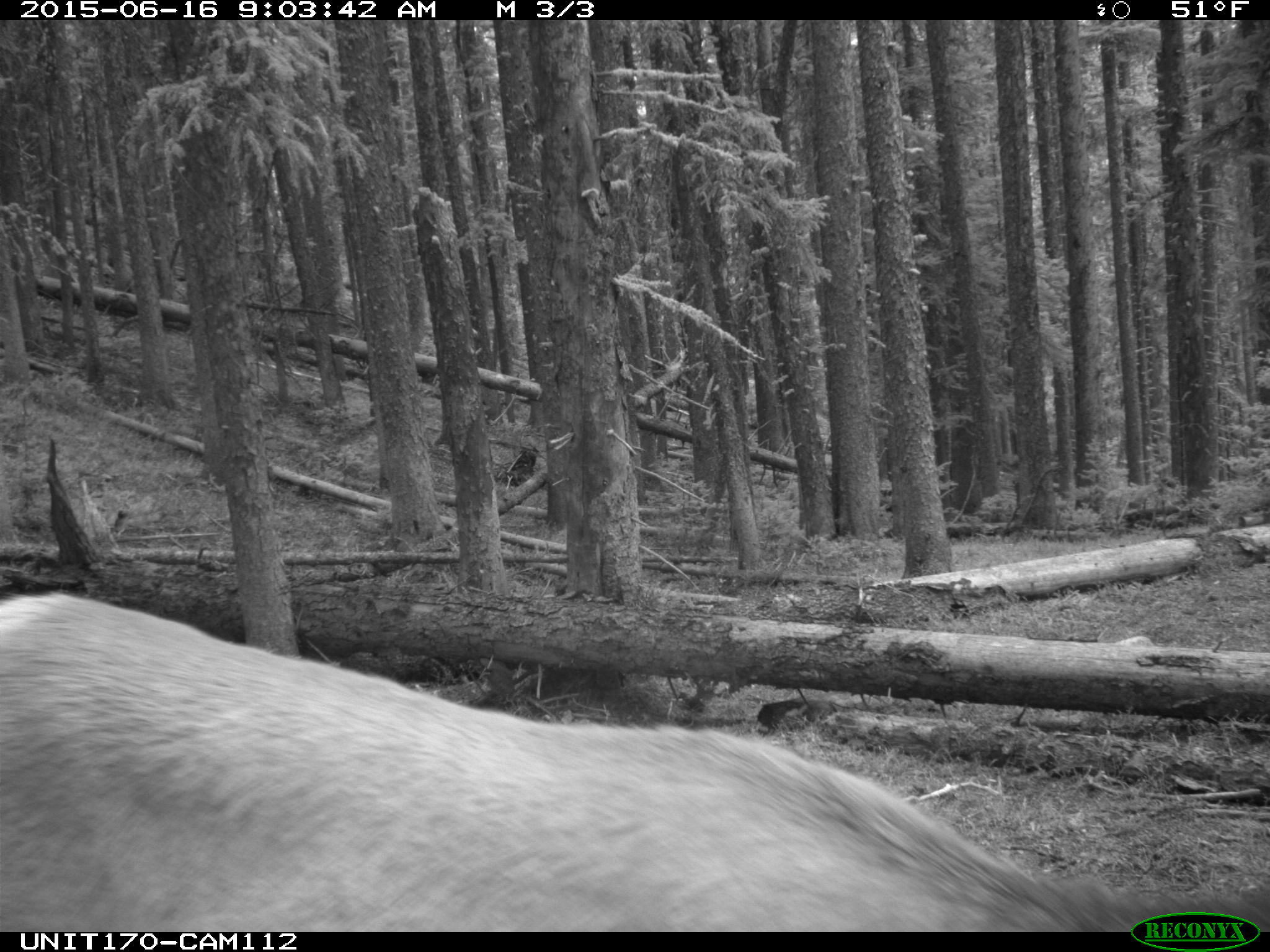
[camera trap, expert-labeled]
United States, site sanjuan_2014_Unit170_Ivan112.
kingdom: Animalia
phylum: Chordata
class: Mammalia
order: Artiodactyla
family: Cervidae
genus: Cervus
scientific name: Cervus elaphus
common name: red deer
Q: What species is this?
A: Cervus elaphus (red deer).